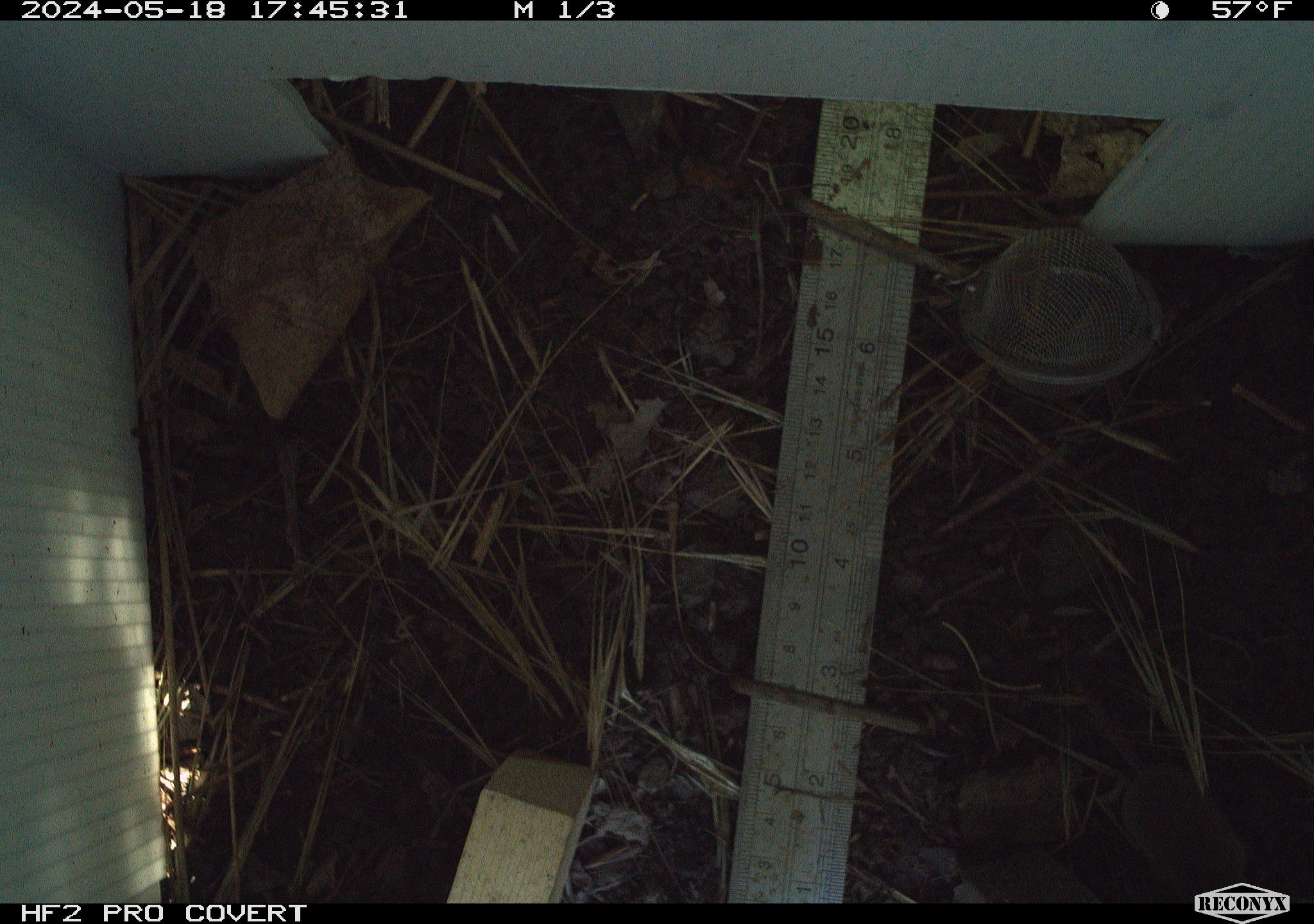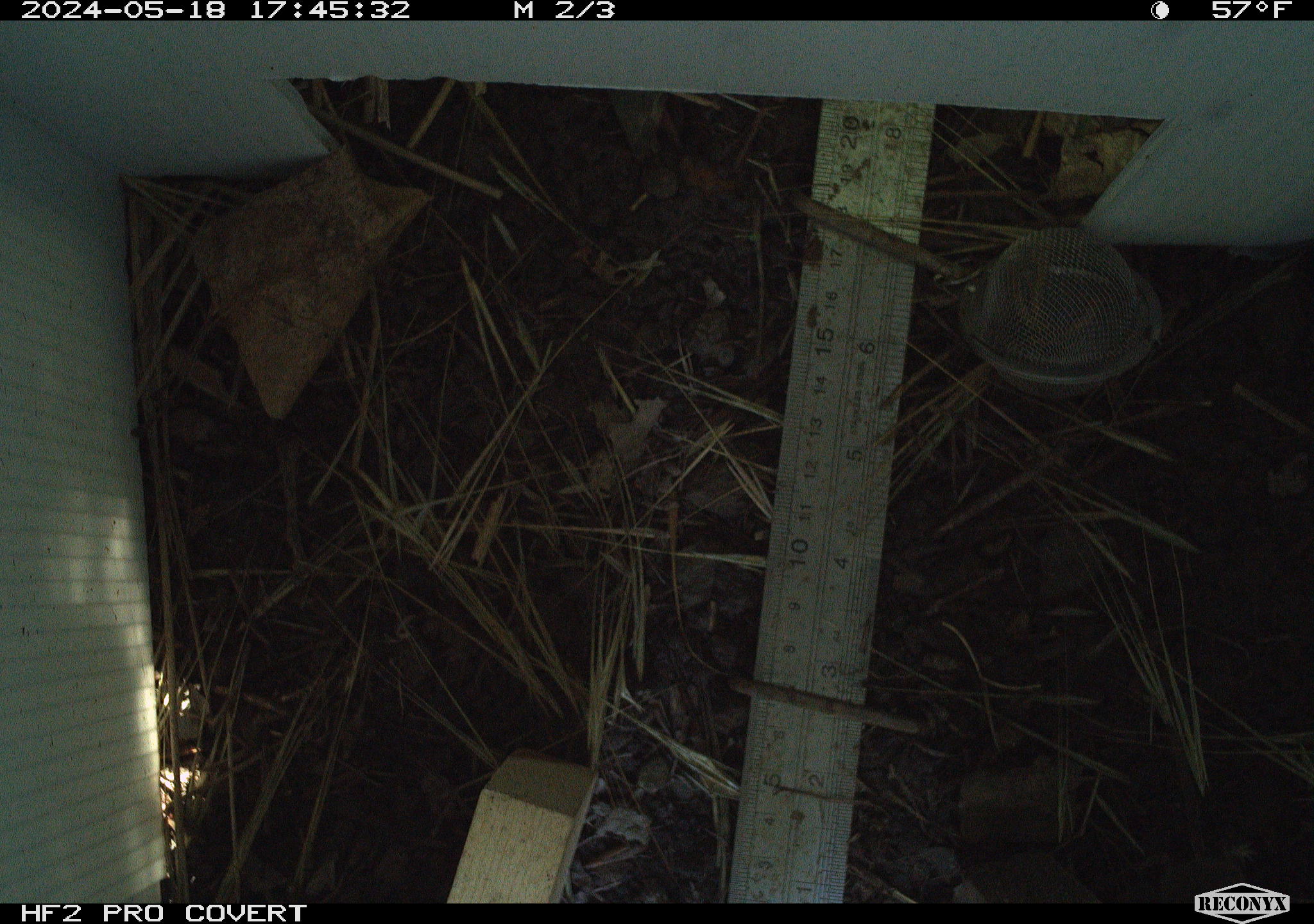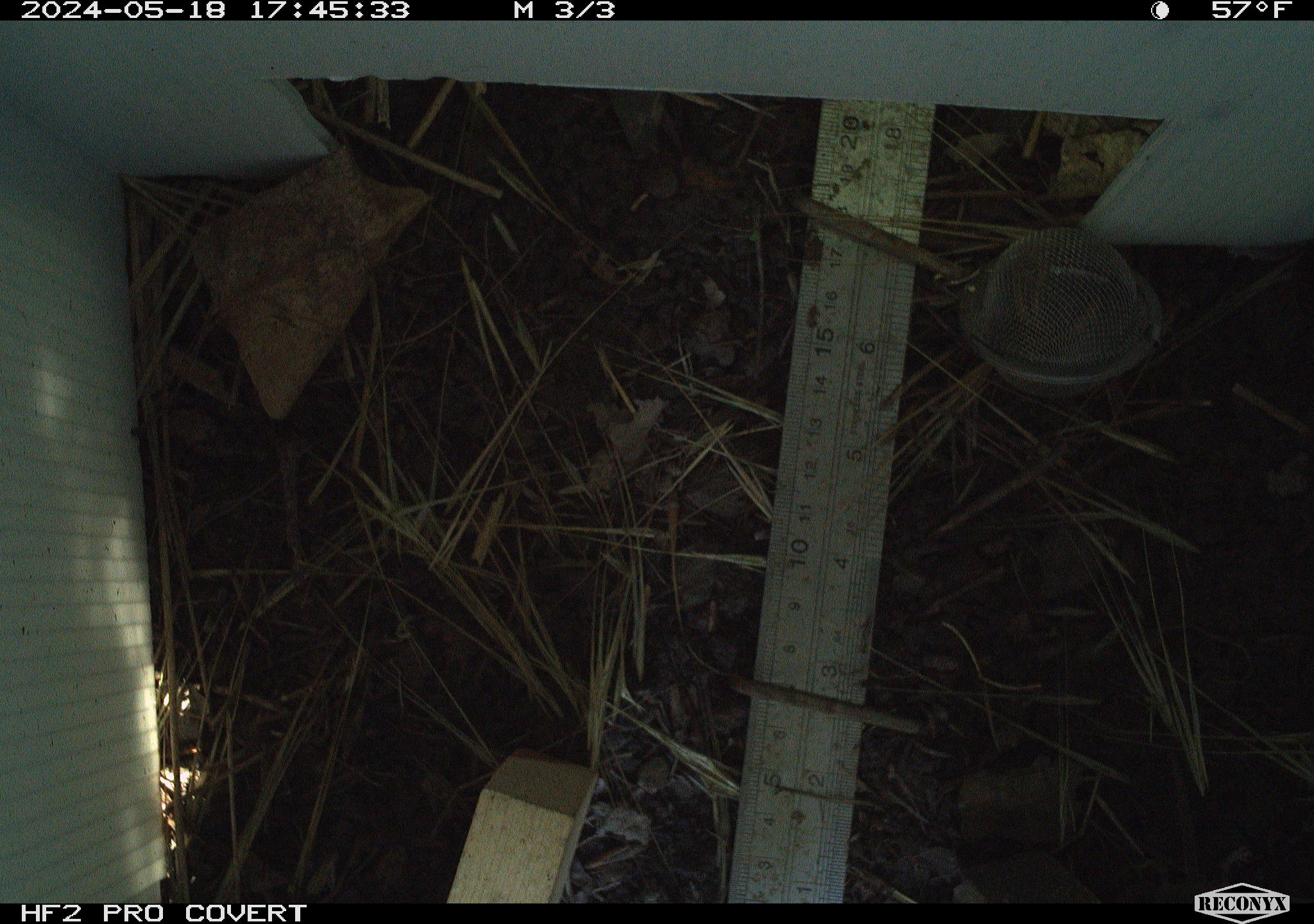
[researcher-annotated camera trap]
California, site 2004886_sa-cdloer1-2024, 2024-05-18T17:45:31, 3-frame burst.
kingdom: Animalia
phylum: Chordata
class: Mammalia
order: Eulipotyphla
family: Soricidae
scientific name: Soricidae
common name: shrews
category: soricidae family